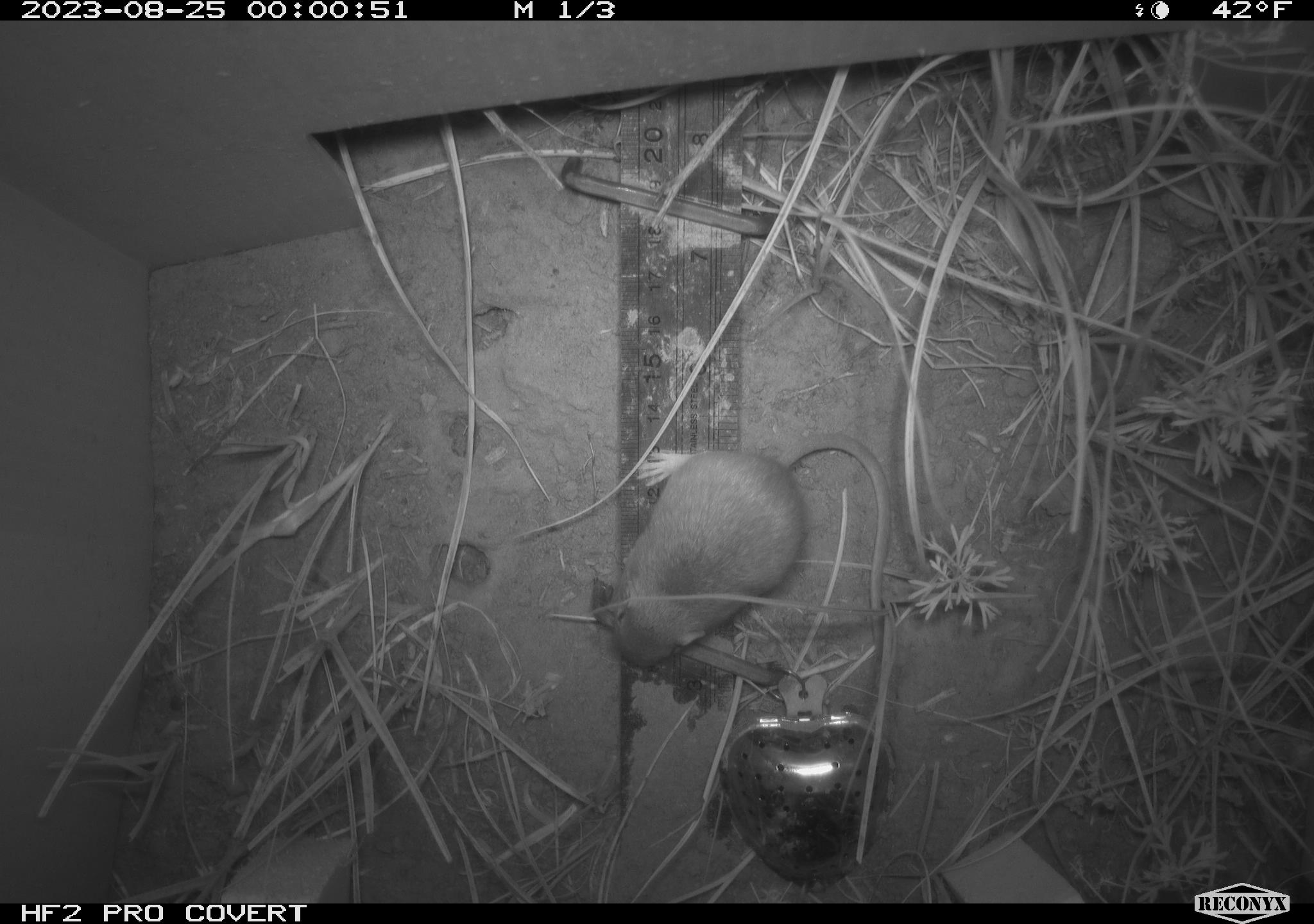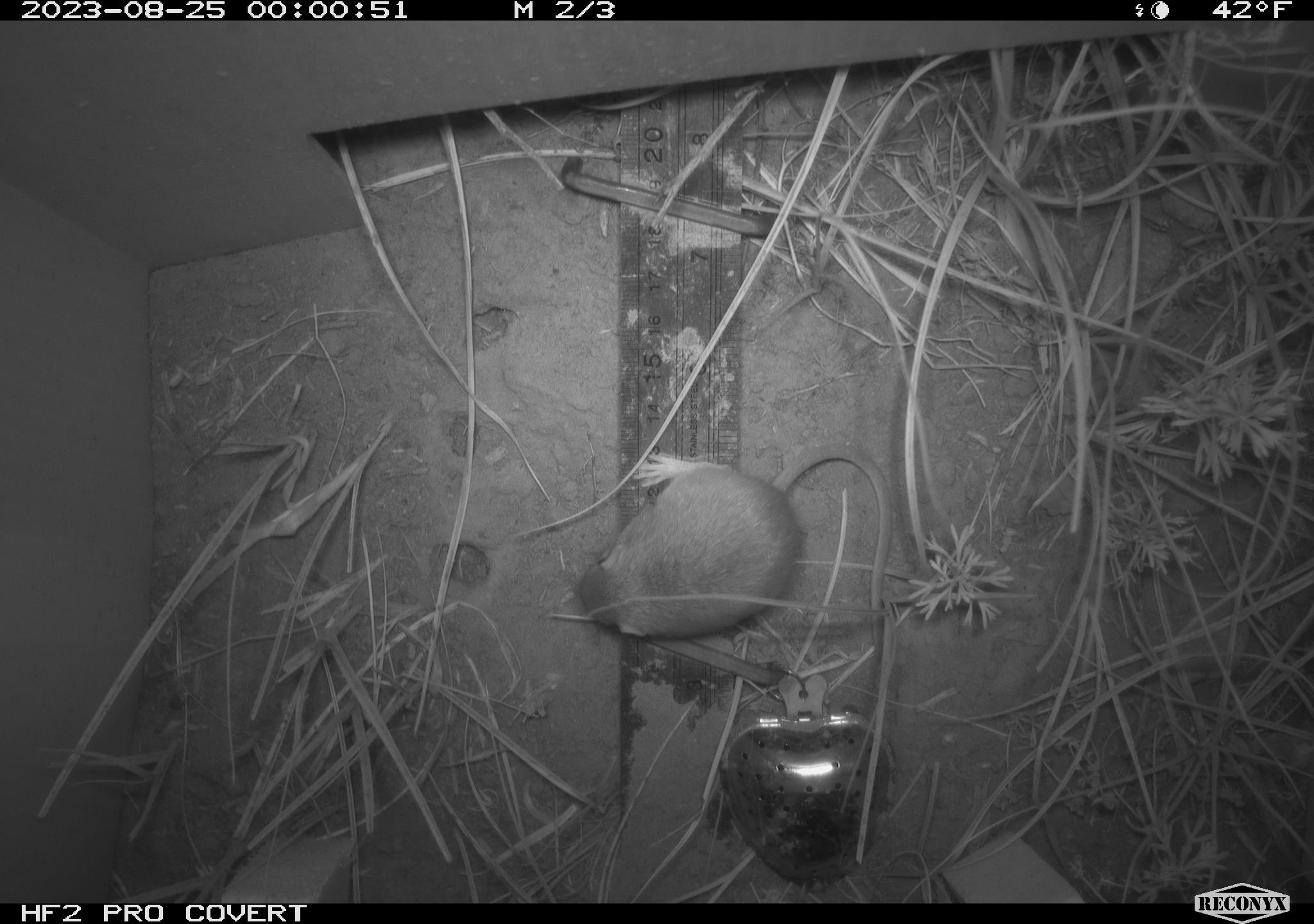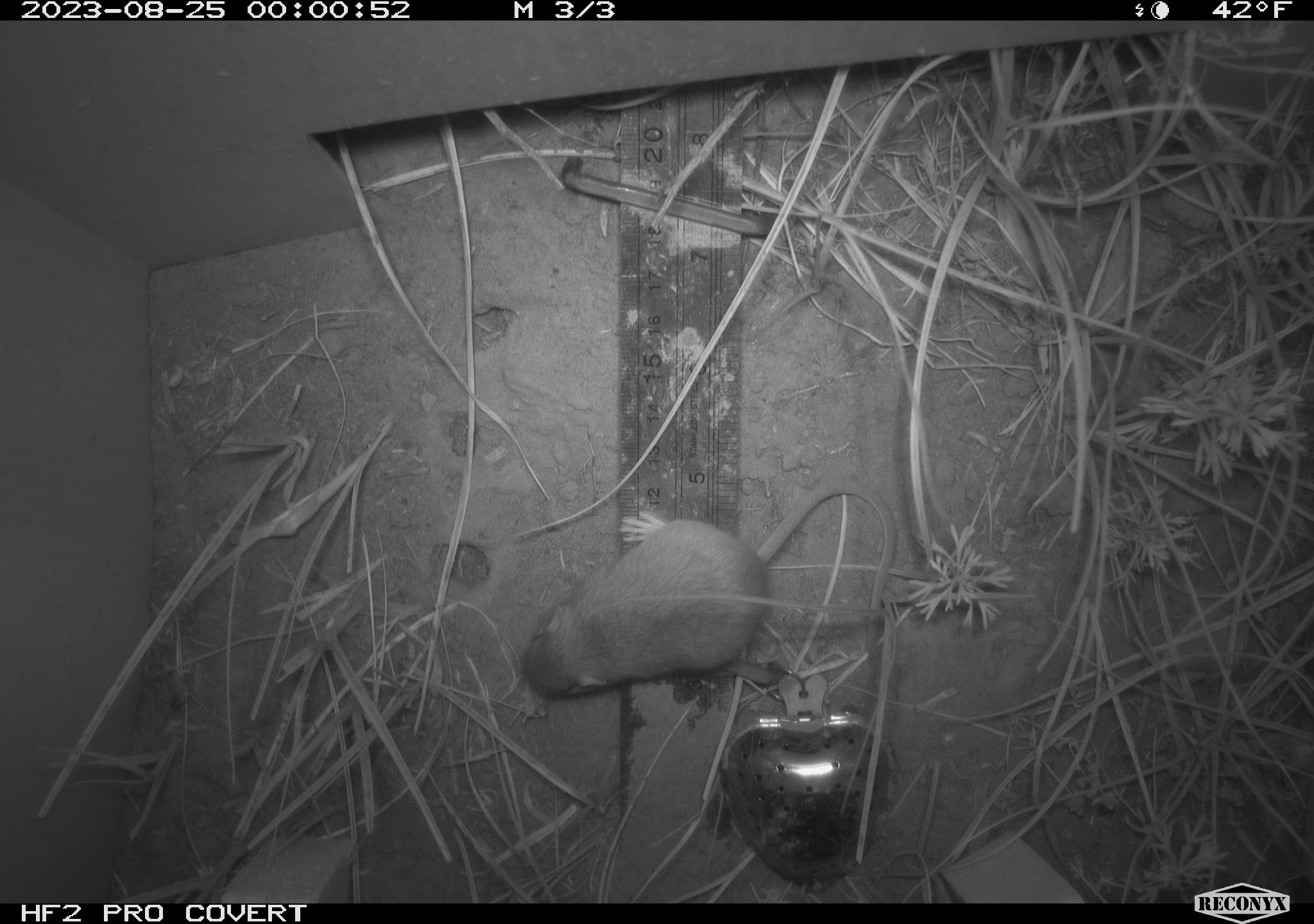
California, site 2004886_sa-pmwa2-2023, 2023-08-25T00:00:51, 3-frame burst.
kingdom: Animalia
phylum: Chordata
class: Mammalia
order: Rodentia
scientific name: Rodentia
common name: mouse species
Mouse species (Rodentia).